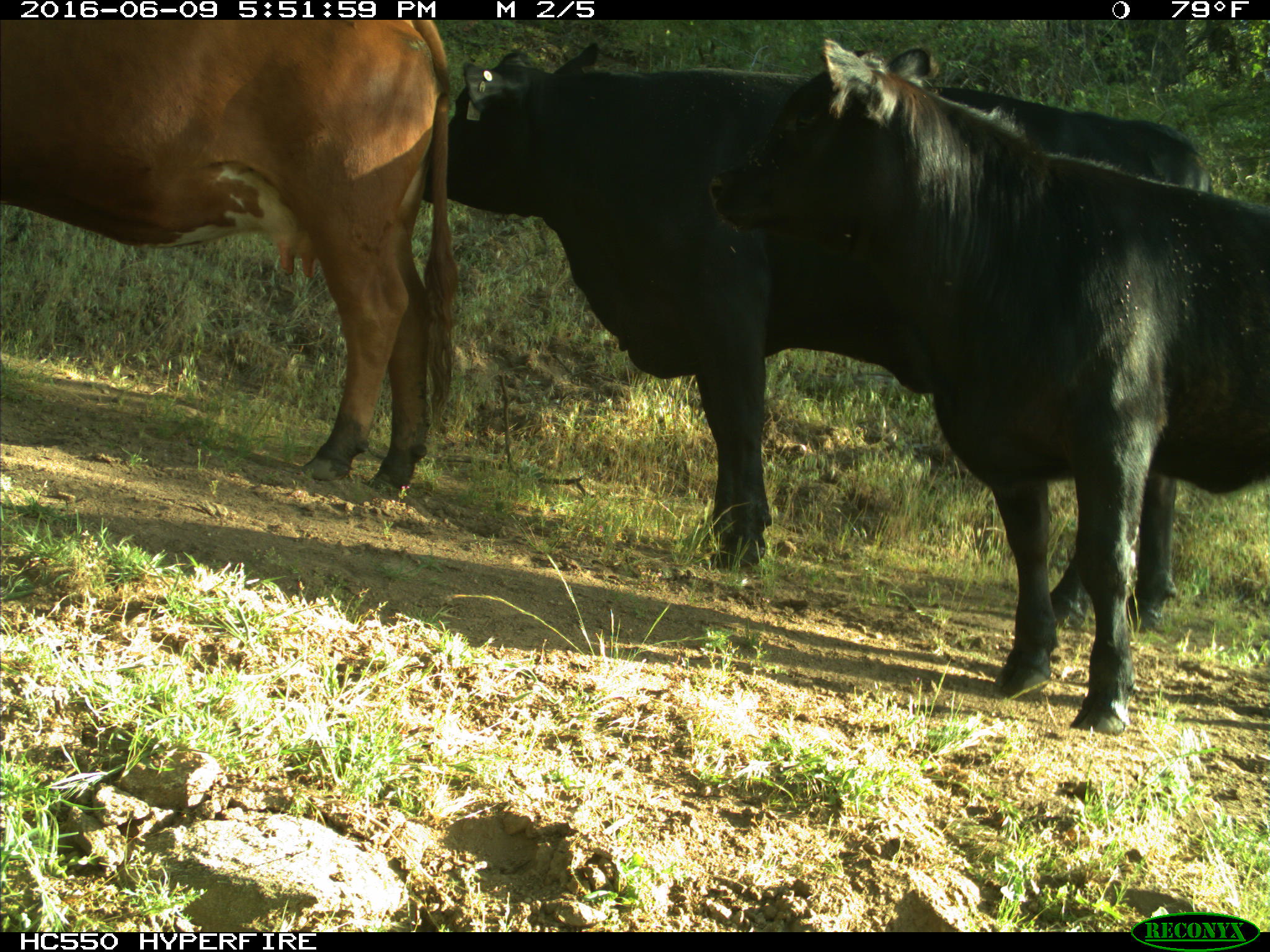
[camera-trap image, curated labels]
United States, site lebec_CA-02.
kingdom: Animalia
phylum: Chordata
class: Mammalia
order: Artiodactyla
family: Bovidae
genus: Bos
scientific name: Bos taurus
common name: domestic cow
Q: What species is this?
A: Bos taurus (domestic cow).